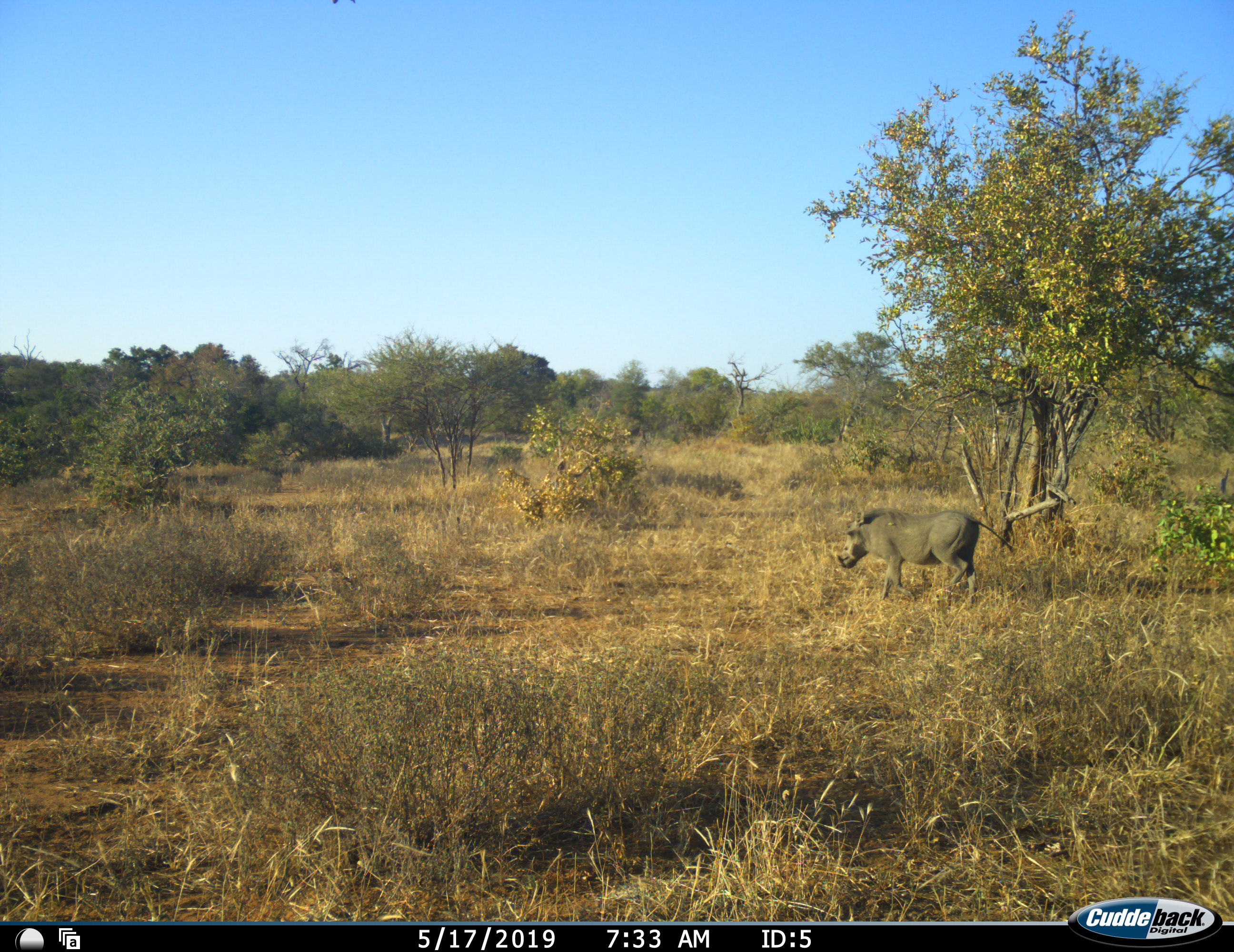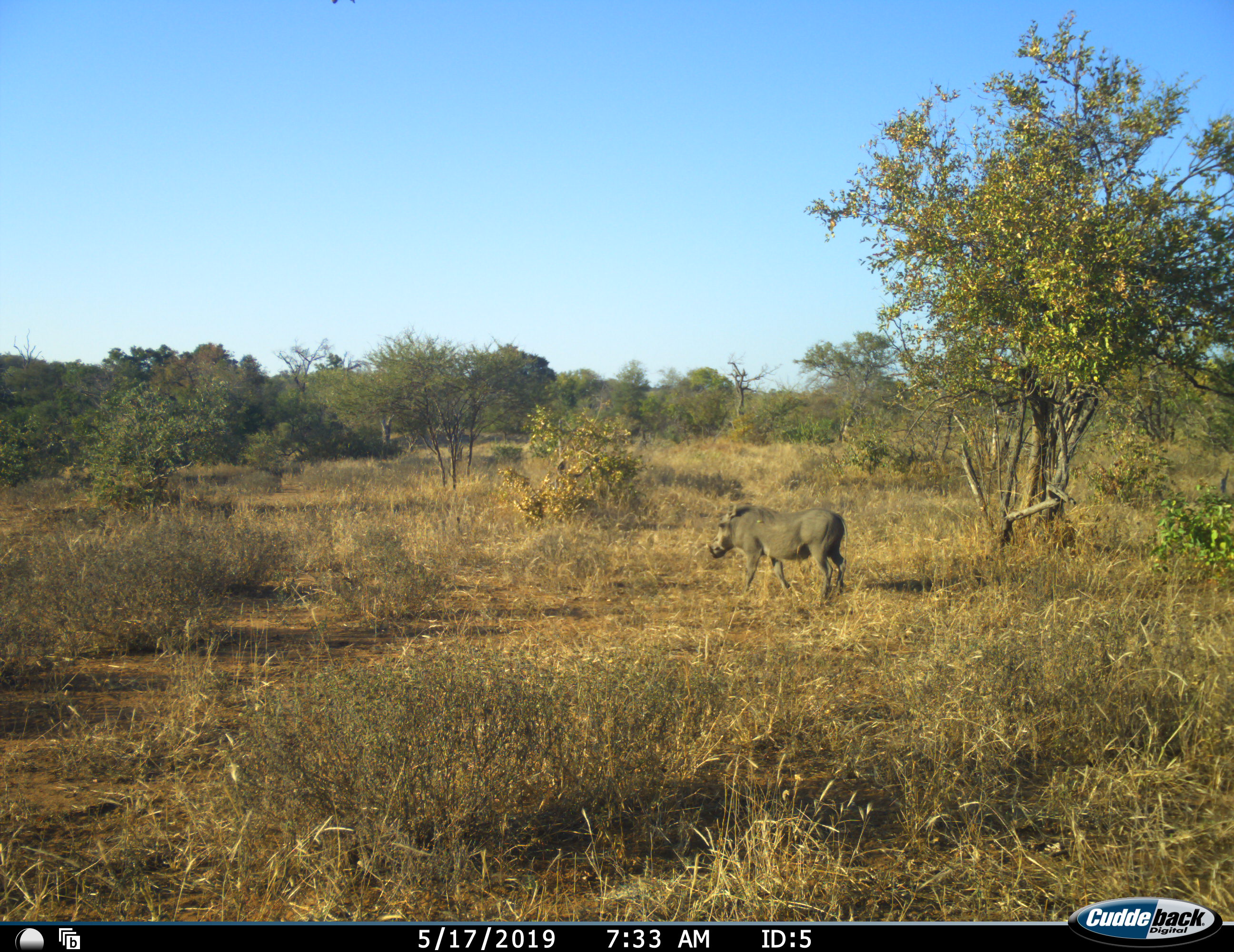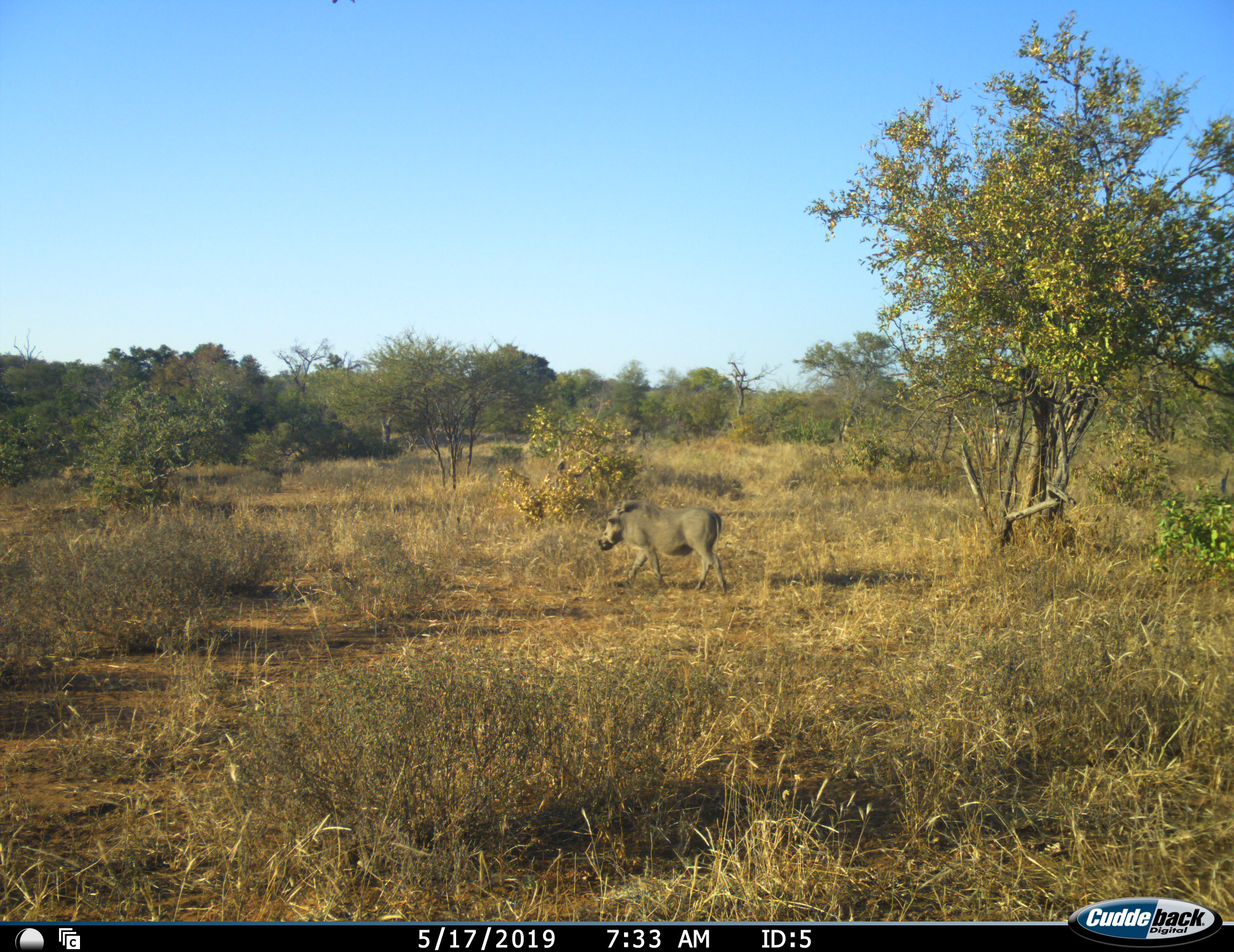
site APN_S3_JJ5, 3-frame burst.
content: unidentified animal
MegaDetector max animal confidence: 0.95